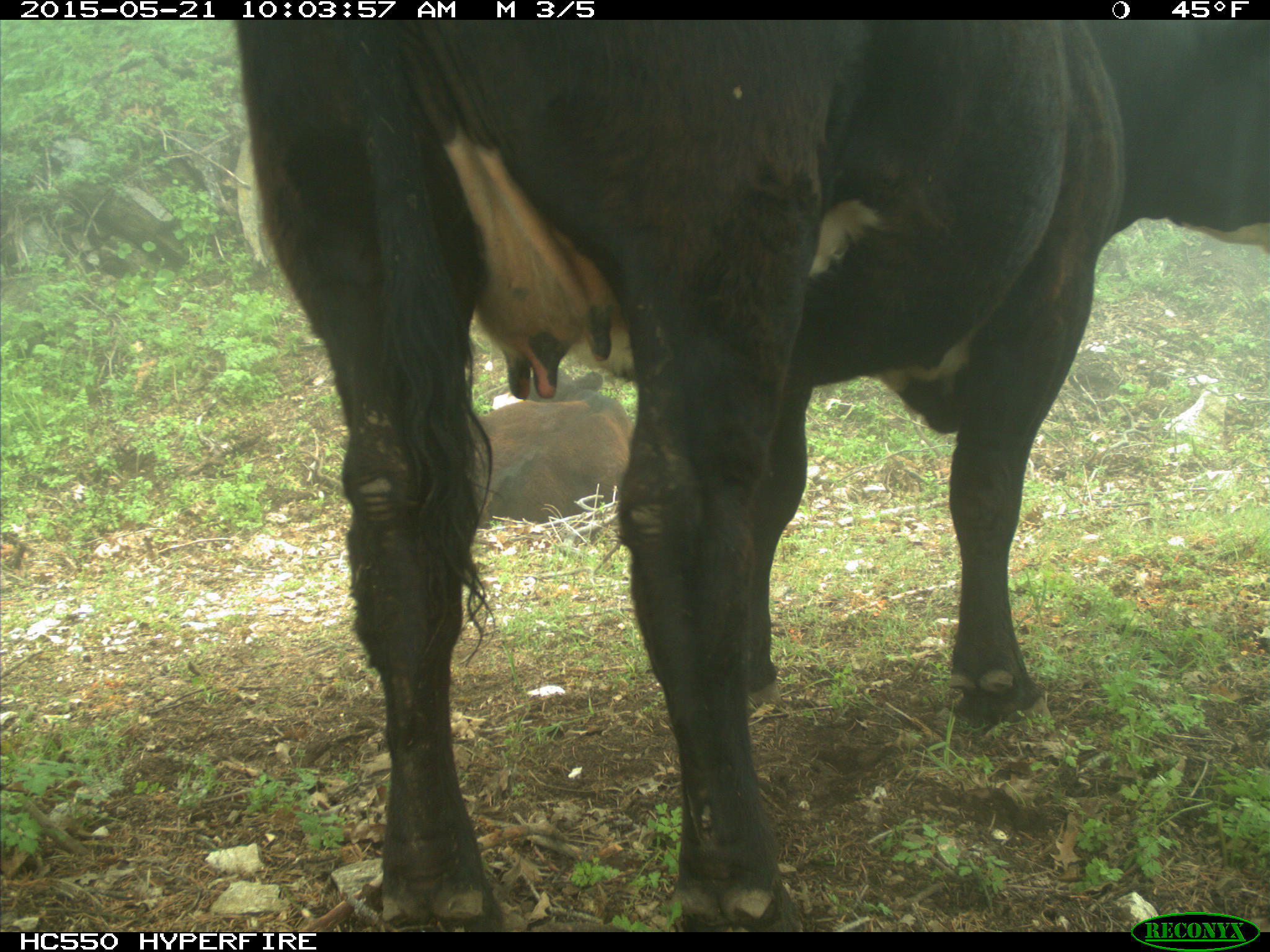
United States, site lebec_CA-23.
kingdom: Animalia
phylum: Chordata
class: Mammalia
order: Artiodactyla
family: Bovidae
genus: Bos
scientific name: Bos taurus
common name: domestic cow